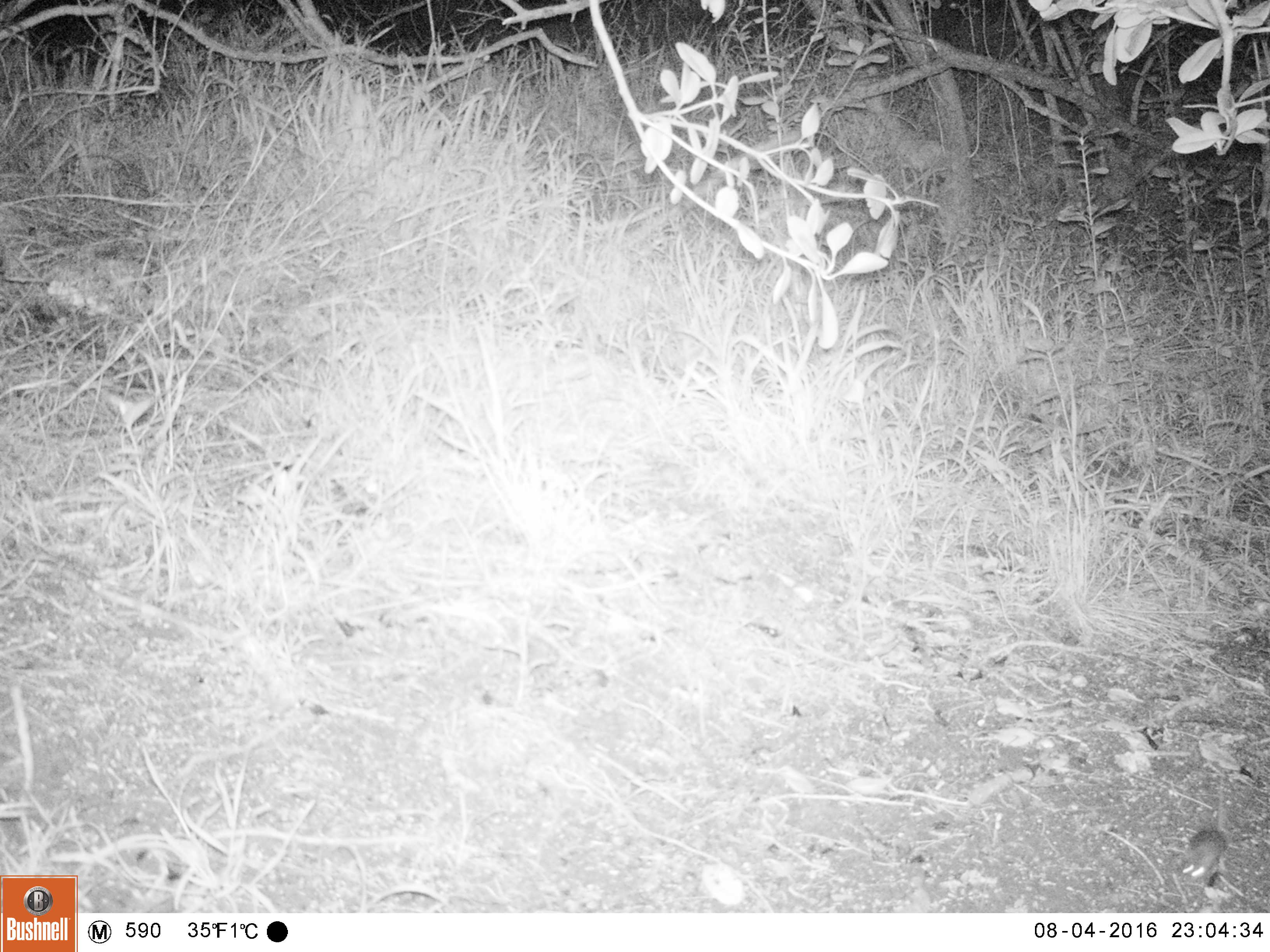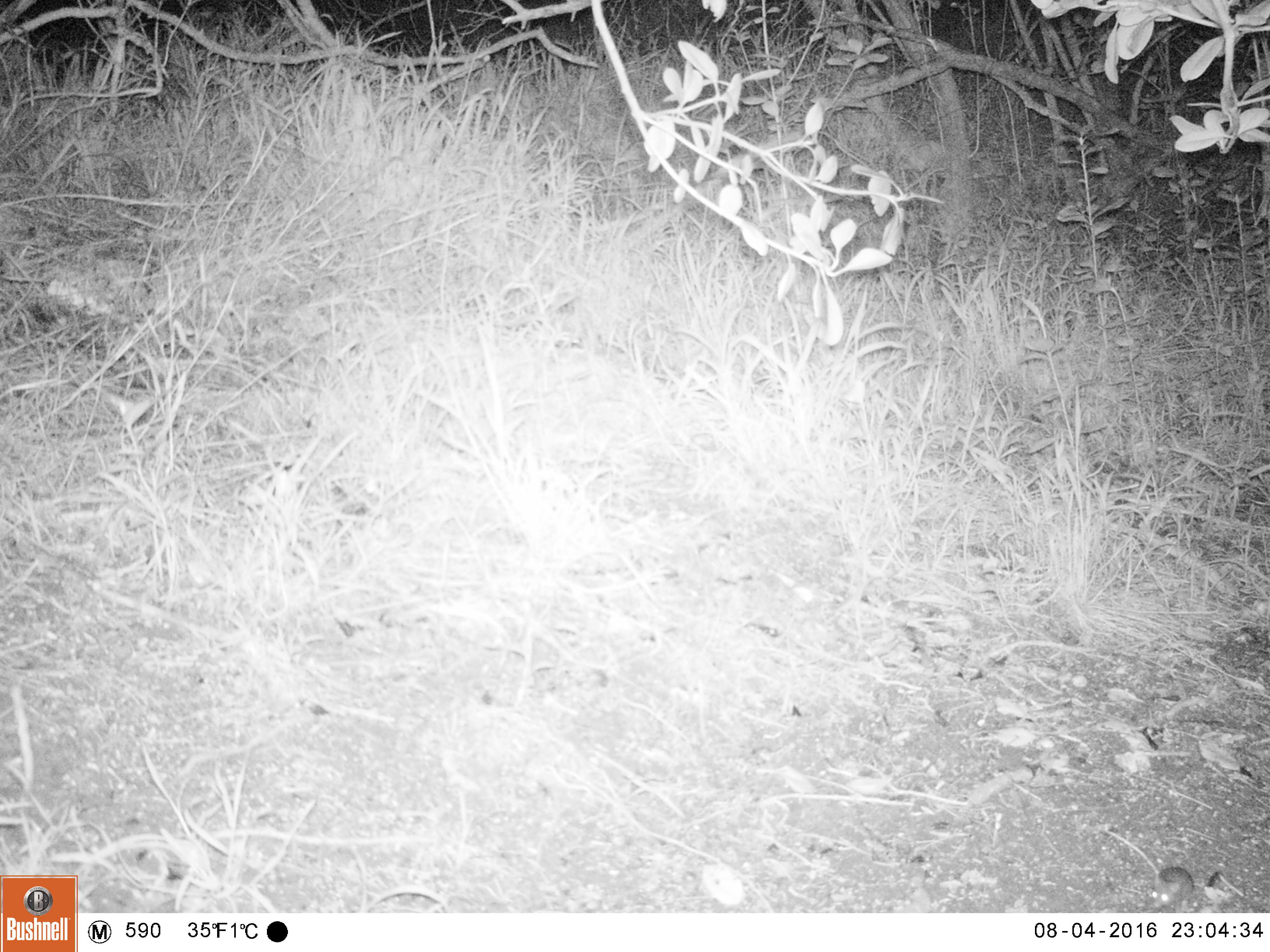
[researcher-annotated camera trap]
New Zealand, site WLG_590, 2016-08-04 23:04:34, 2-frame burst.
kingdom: Animalia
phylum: Chordata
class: Mammalia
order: Rodentia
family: Muridae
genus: Mus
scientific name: Mus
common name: mouse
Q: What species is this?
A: Mouse (Mus).